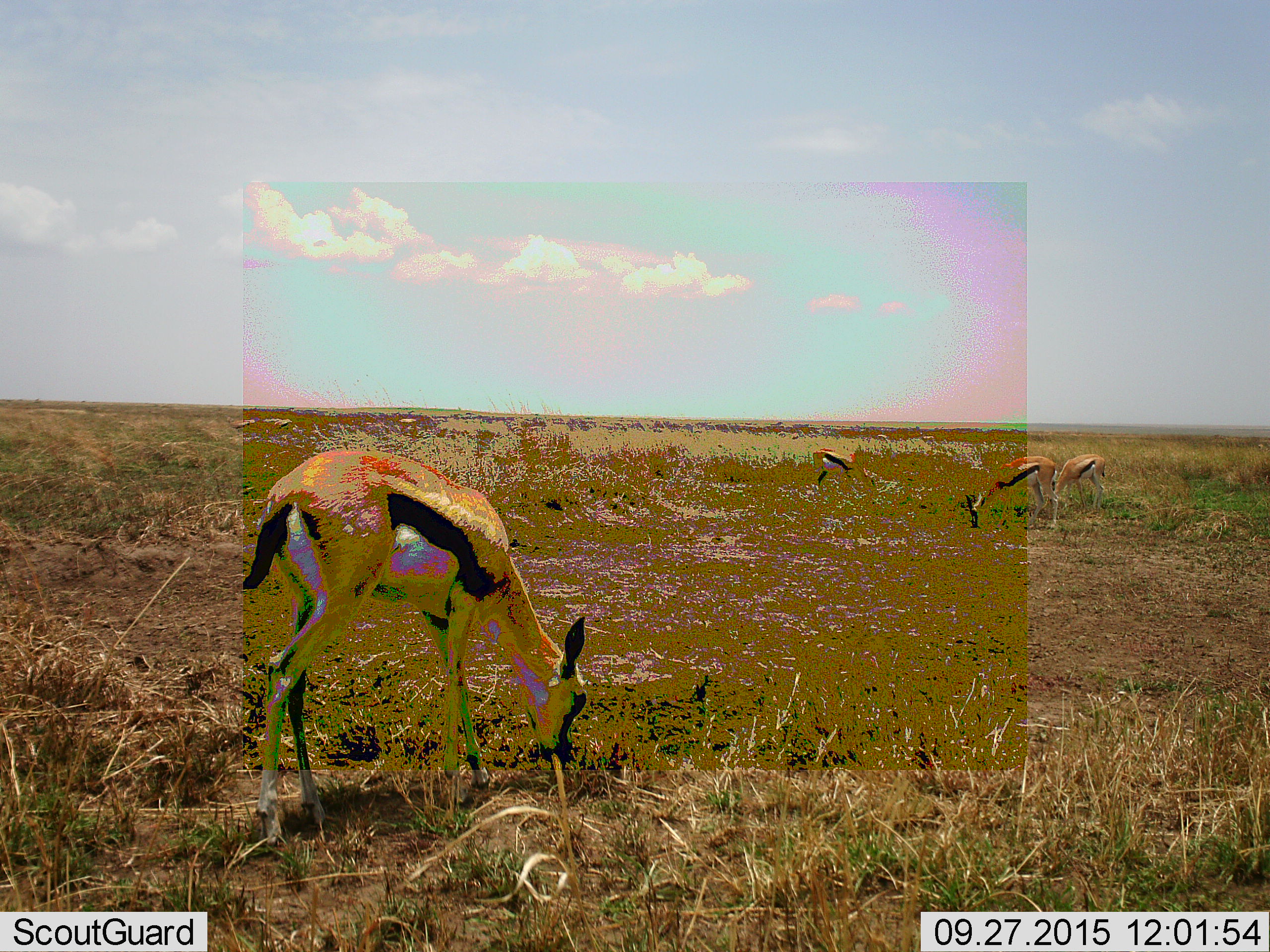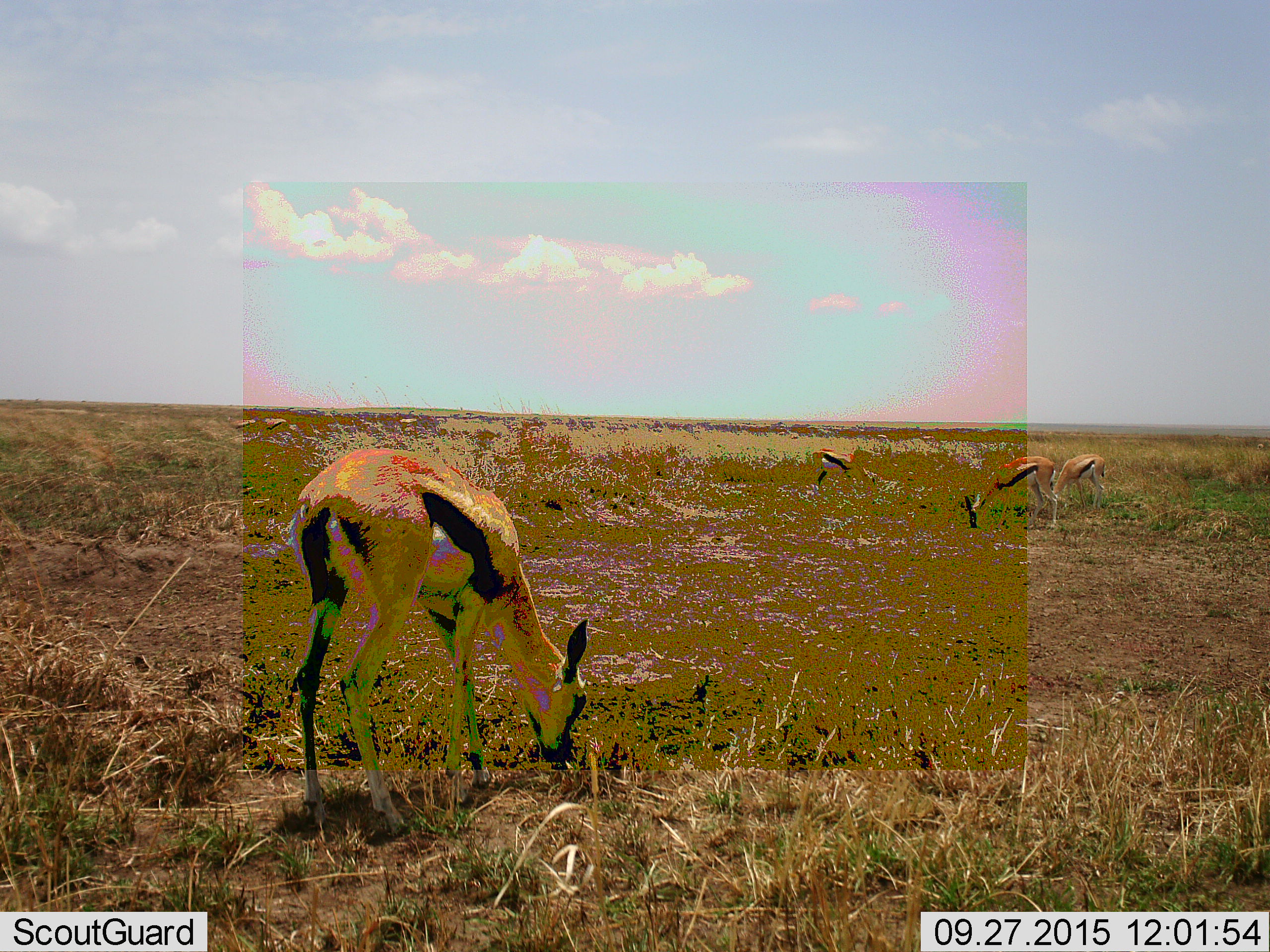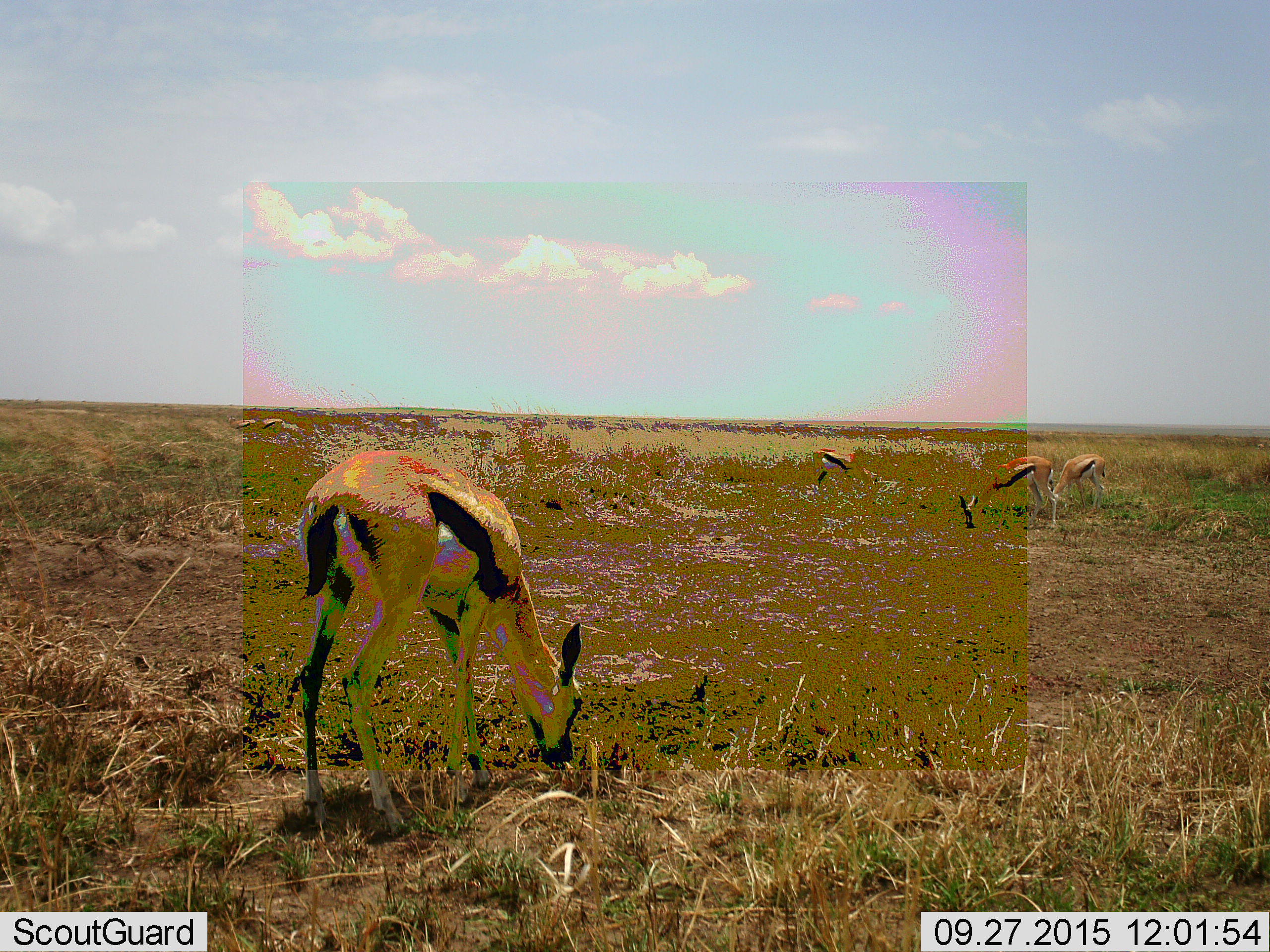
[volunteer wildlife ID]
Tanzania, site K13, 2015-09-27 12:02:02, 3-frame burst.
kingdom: Animalia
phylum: Chordata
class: Mammalia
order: Artiodactyla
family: Bovidae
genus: Eudorcas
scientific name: Eudorcas thomsonii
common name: thomson's gazelle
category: gazellethomsons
Gazellethomsons (thomson's gazelle) (Eudorcas thomsonii), count 4. Behavior (volunteer vote fractions): standing 44%, resting 0%, moving 22%, interacting 0%. Young present (vote fraction): 11%. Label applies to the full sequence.